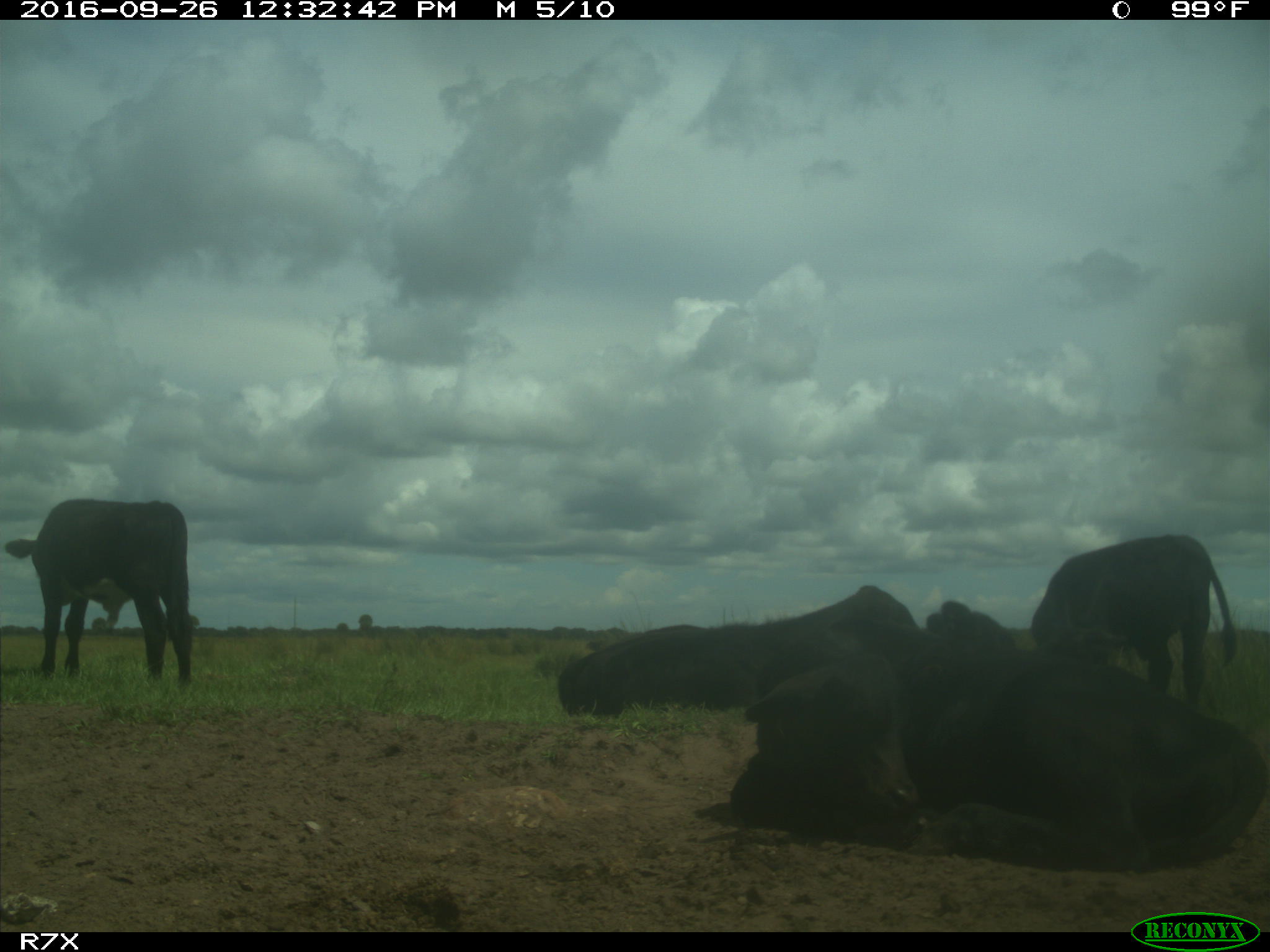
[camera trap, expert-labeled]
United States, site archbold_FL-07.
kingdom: Animalia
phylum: Chordata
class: Mammalia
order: Artiodactyla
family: Bovidae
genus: Bos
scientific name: Bos taurus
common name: domestic cow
Bos taurus (domestic cow).